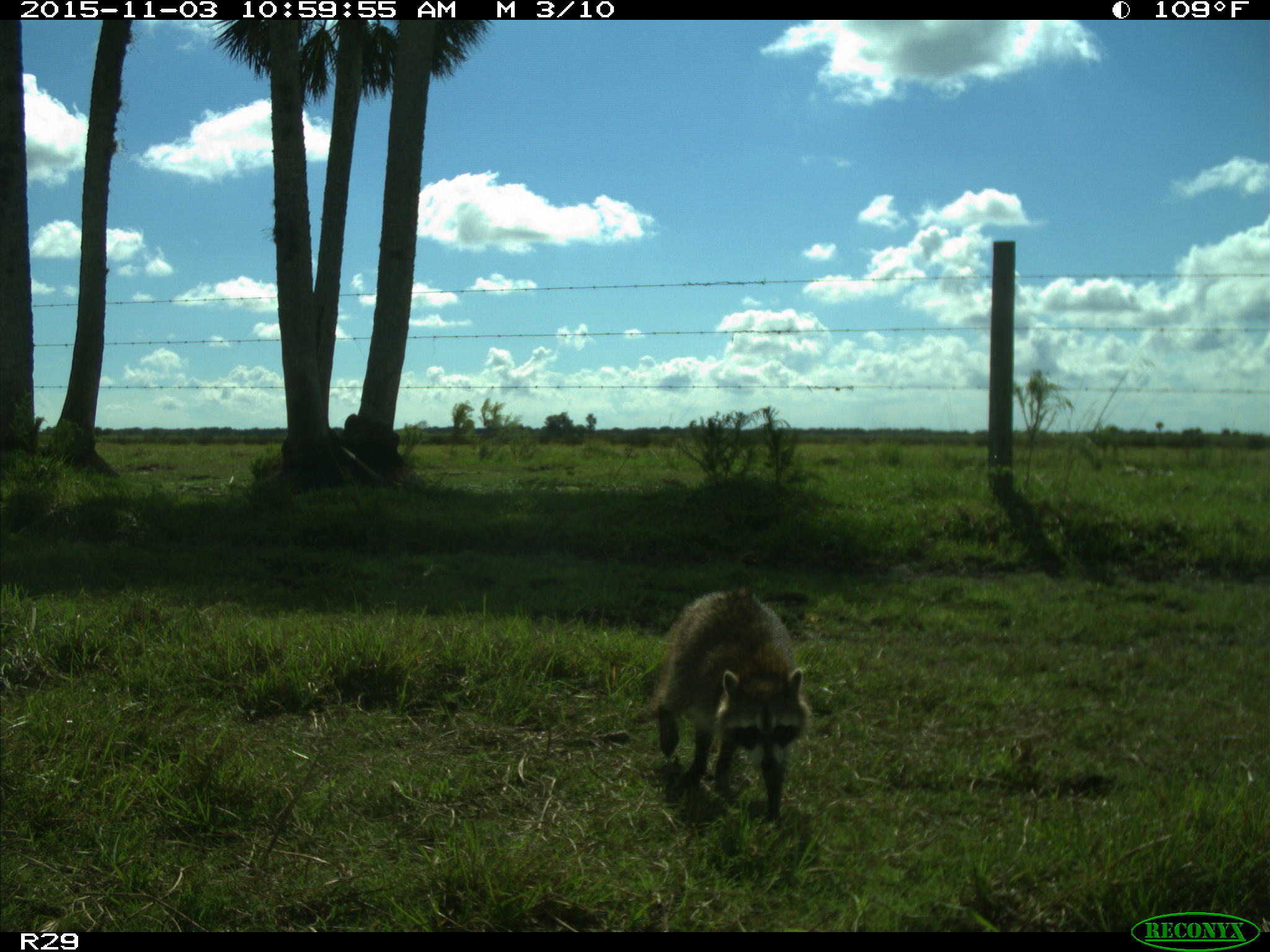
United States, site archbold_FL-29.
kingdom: Animalia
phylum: Chordata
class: Mammalia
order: Carnivora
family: Procyonidae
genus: Procyon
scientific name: Procyon lotor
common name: common raccoon